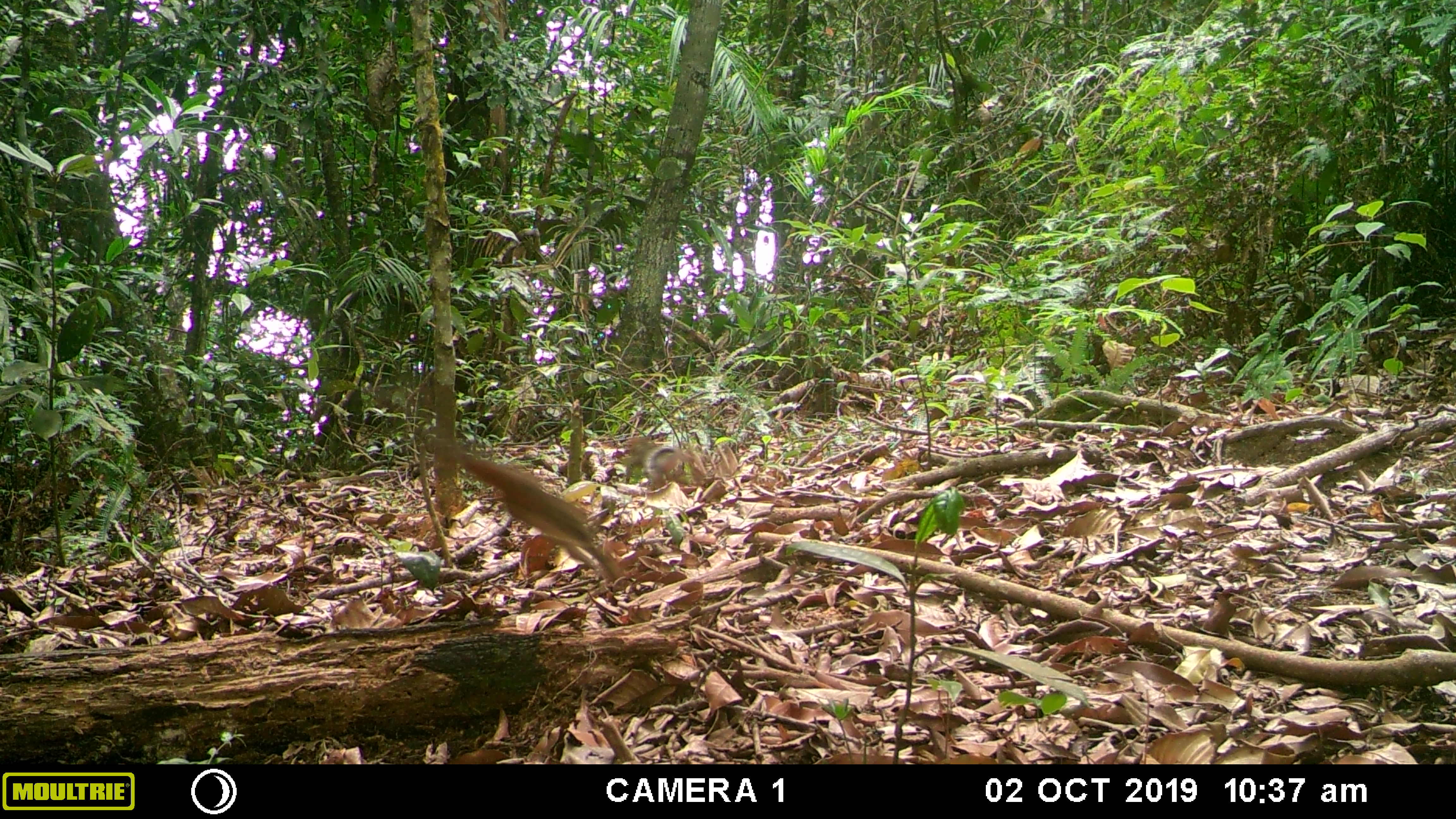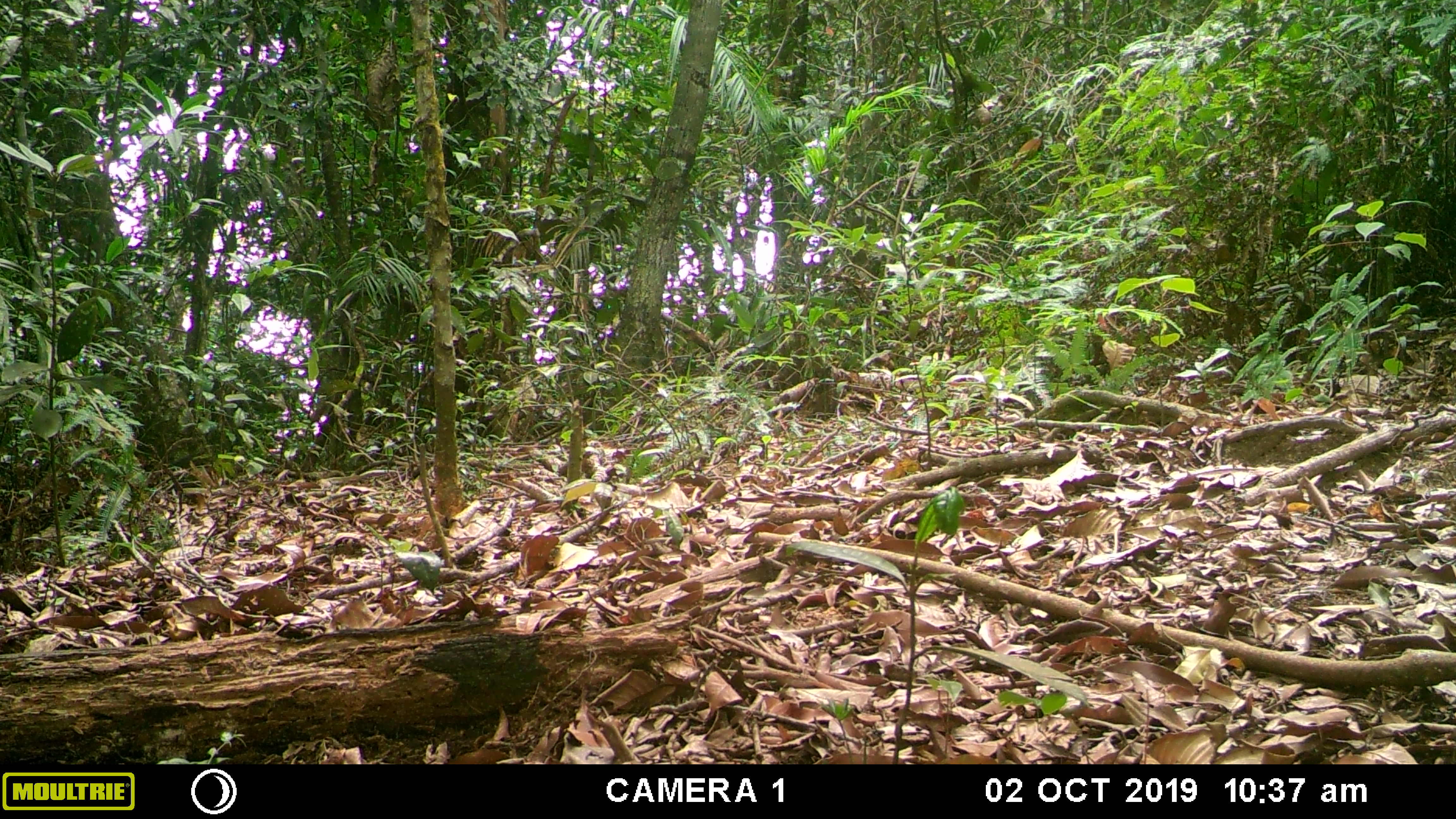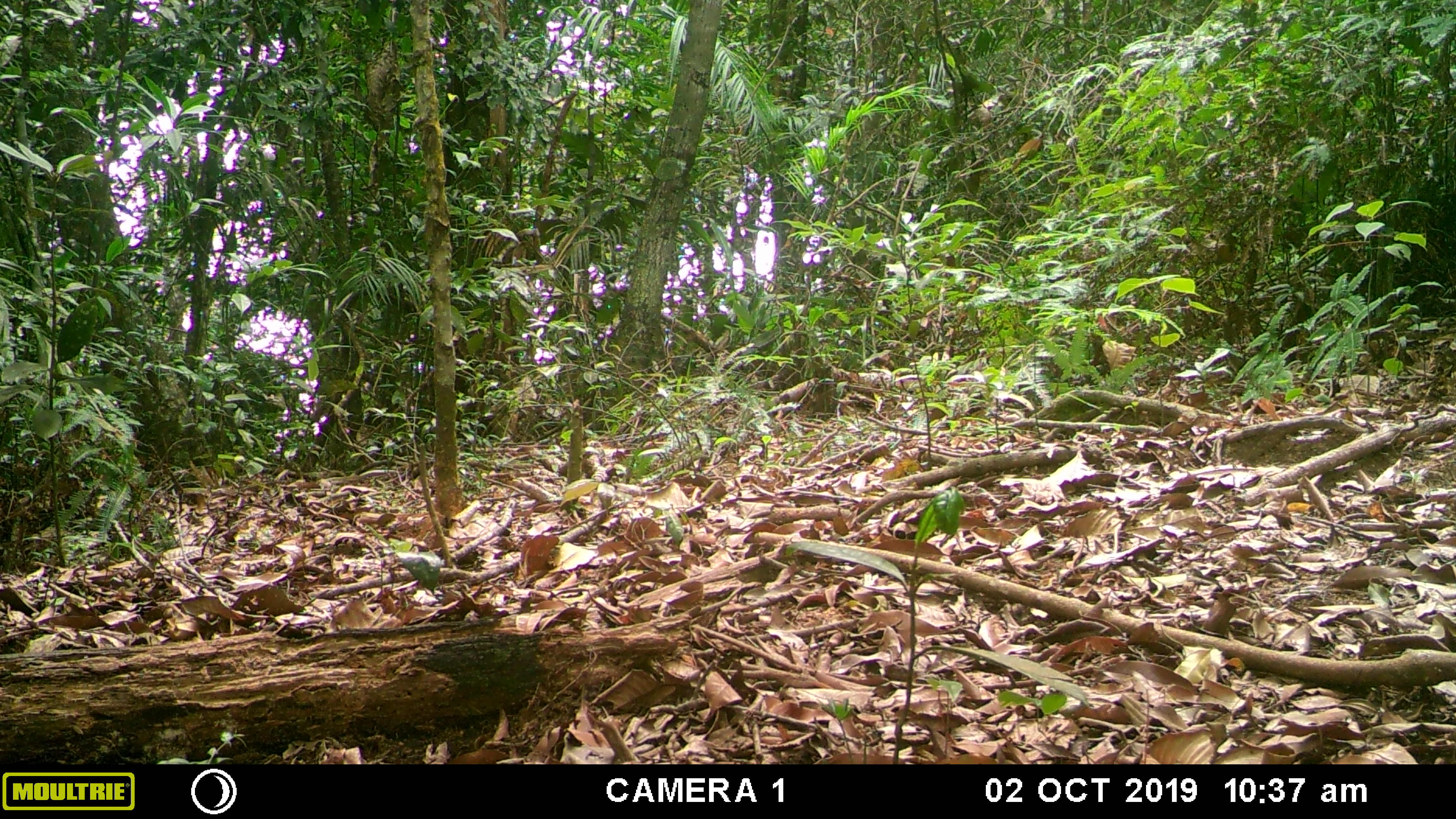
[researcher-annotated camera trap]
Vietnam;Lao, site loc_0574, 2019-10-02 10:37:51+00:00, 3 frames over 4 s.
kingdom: Animalia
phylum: Chordata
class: Mammalia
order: Rodentia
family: Sciuridae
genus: Dremomys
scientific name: Dremomys rufigenis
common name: red-cheeked squirrel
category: red cheeked squirrel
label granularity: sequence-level